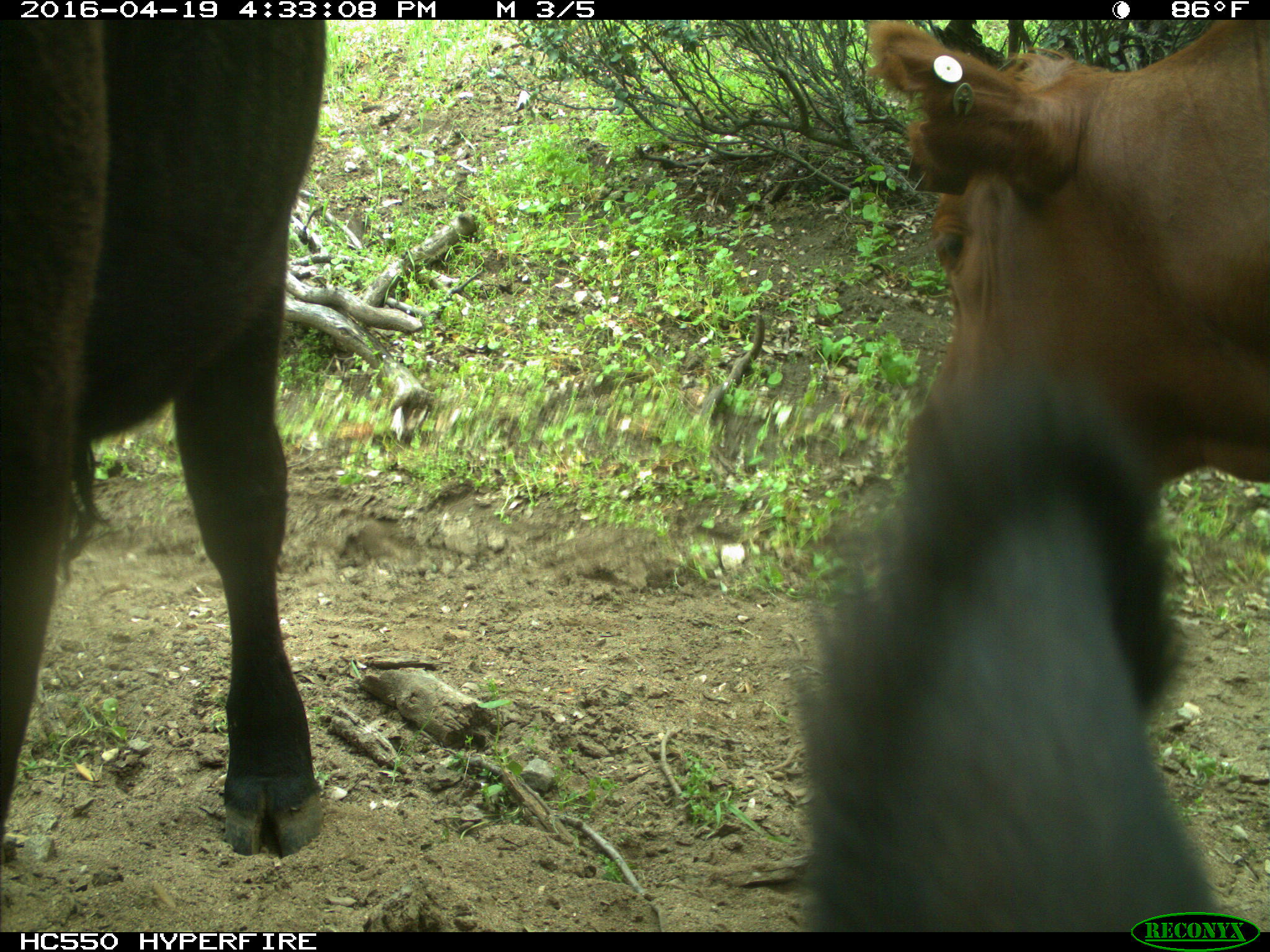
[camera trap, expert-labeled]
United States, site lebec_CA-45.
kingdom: Animalia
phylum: Chordata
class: Mammalia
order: Artiodactyla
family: Bovidae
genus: Bos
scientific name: Bos taurus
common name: domestic cow